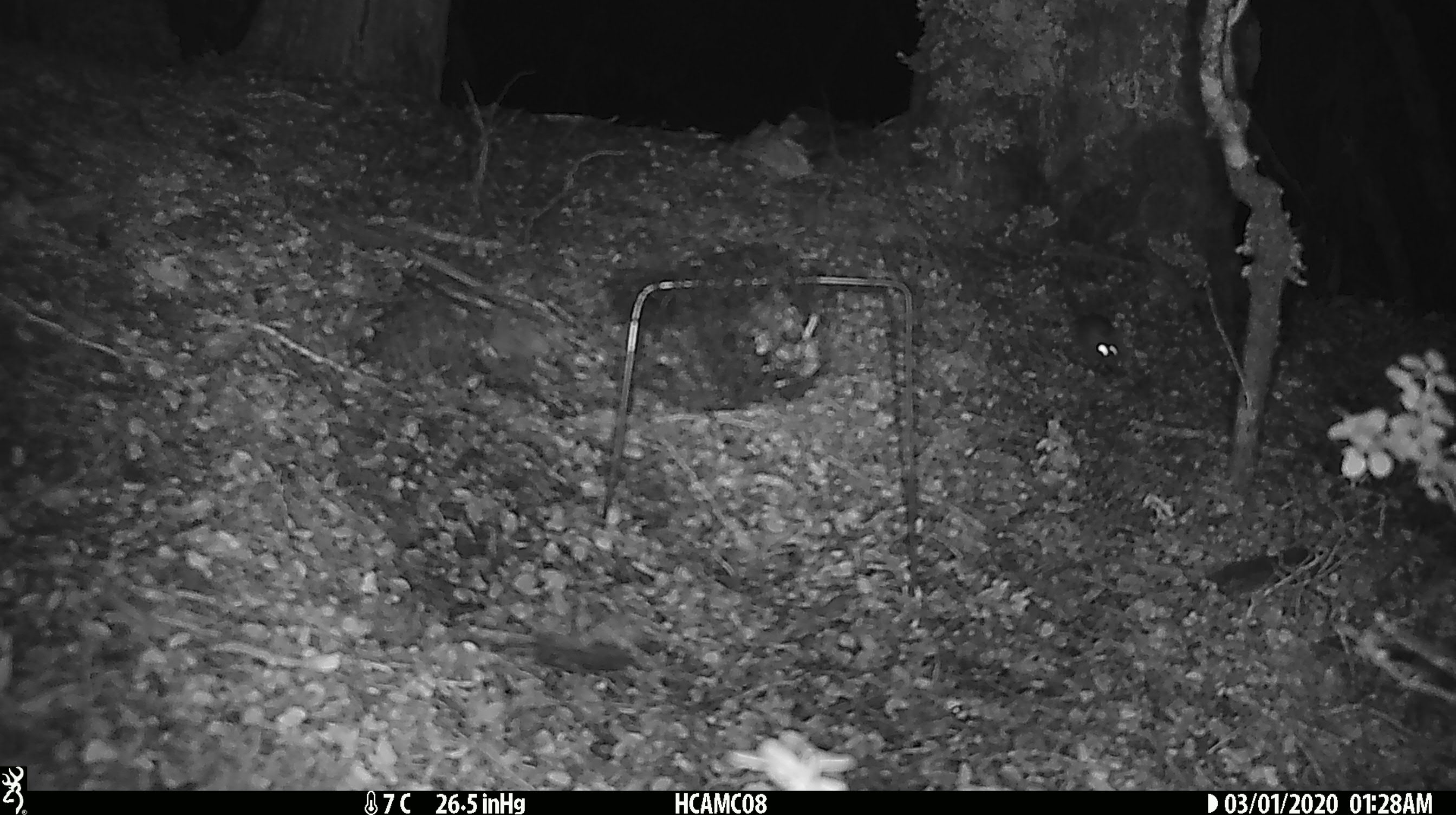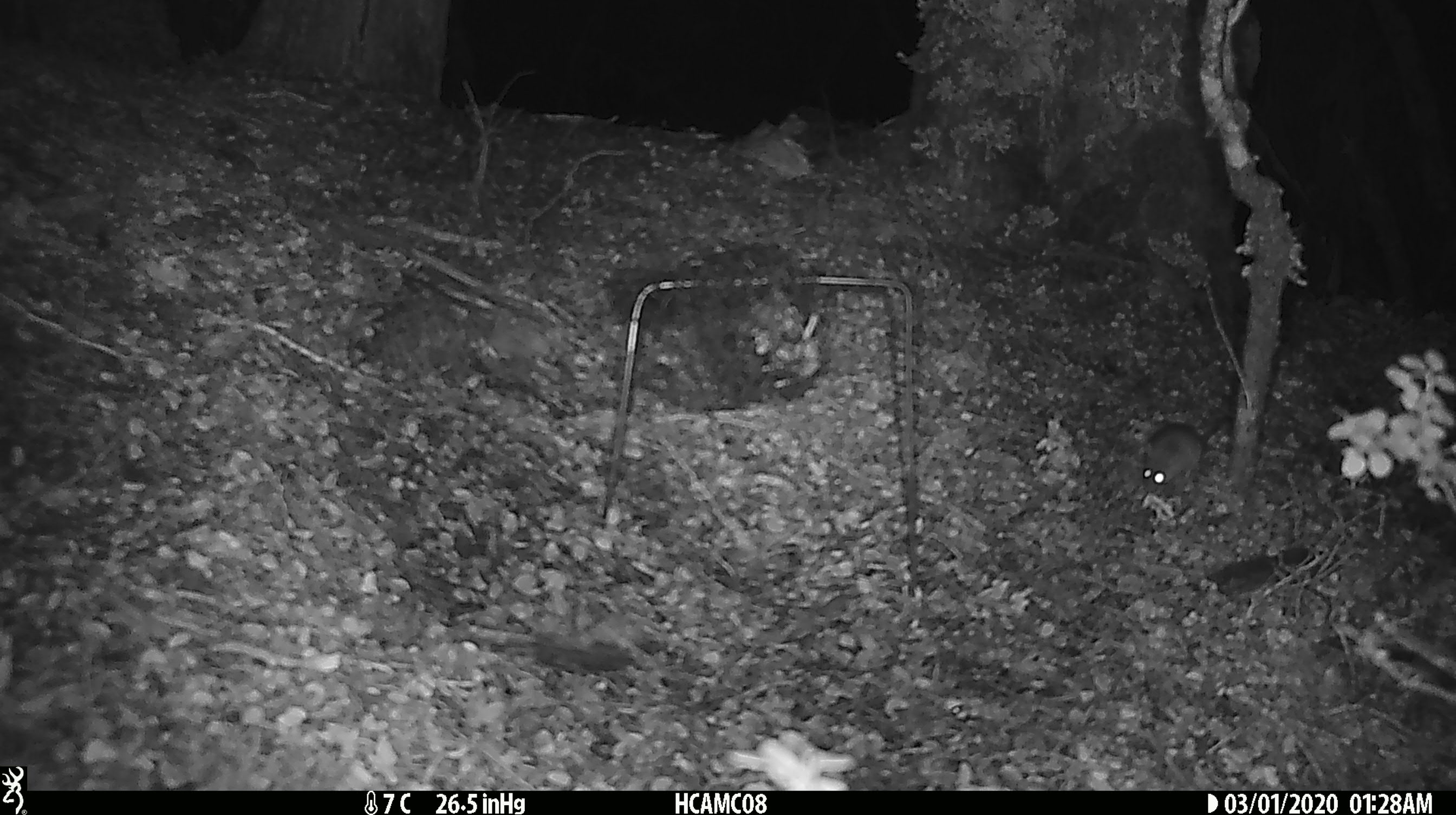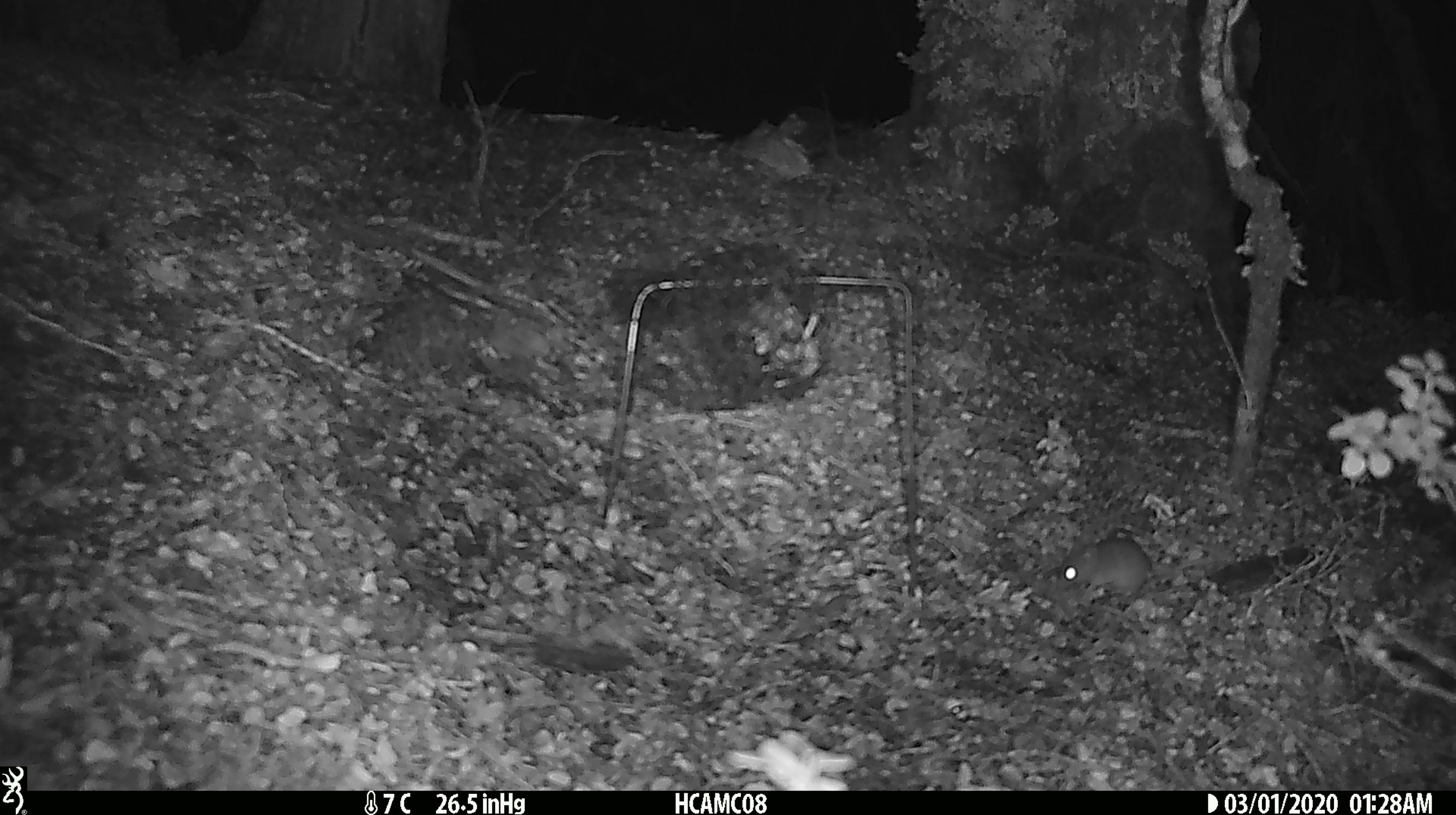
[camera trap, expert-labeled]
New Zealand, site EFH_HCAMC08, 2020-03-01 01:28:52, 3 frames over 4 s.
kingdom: Animalia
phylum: Chordata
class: Mammalia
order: Rodentia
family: Muridae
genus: Mus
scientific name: Mus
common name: mouse